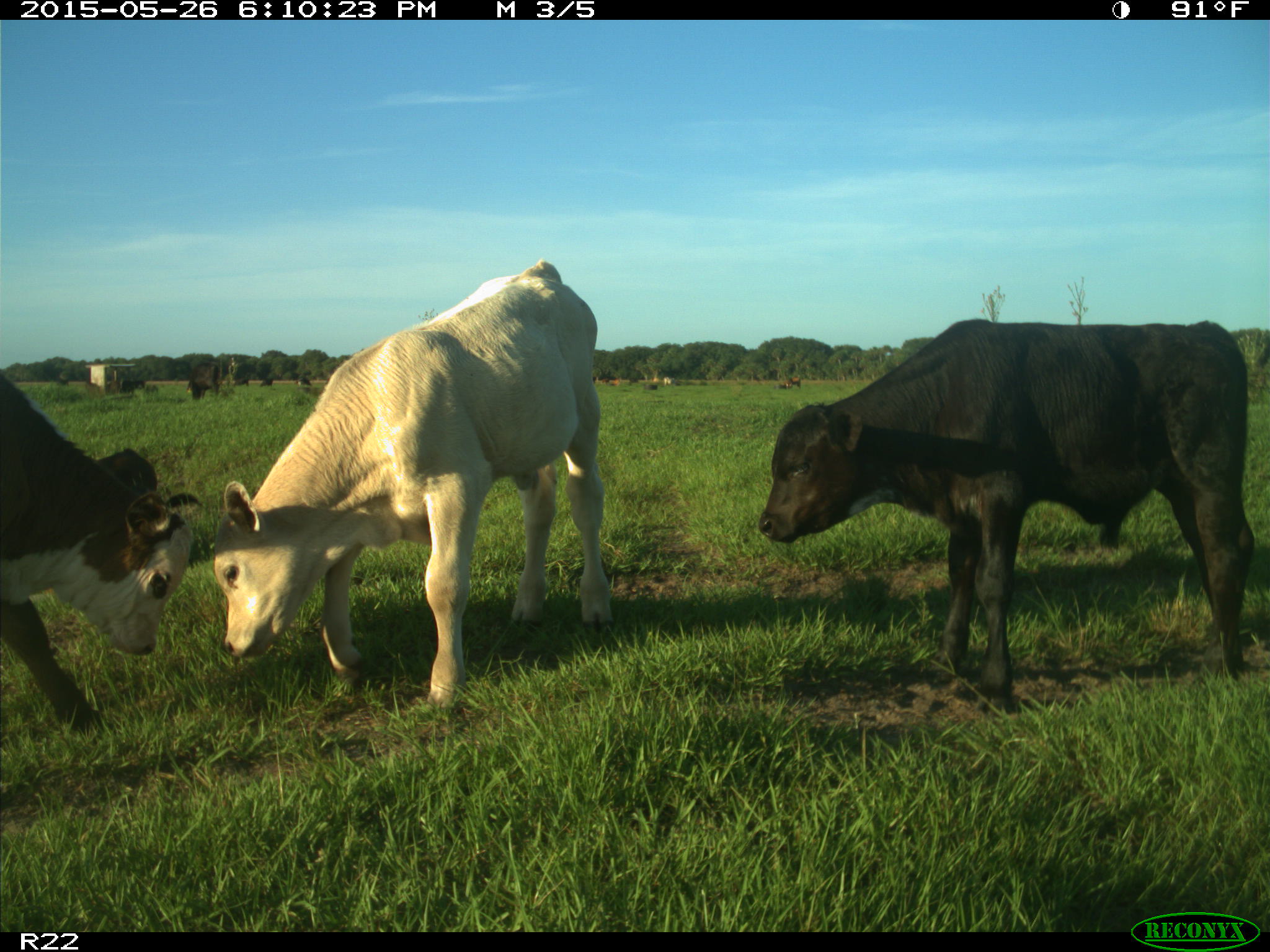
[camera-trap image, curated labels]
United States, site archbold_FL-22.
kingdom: Animalia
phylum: Chordata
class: Mammalia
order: Artiodactyla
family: Bovidae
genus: Bos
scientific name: Bos taurus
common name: domestic cow